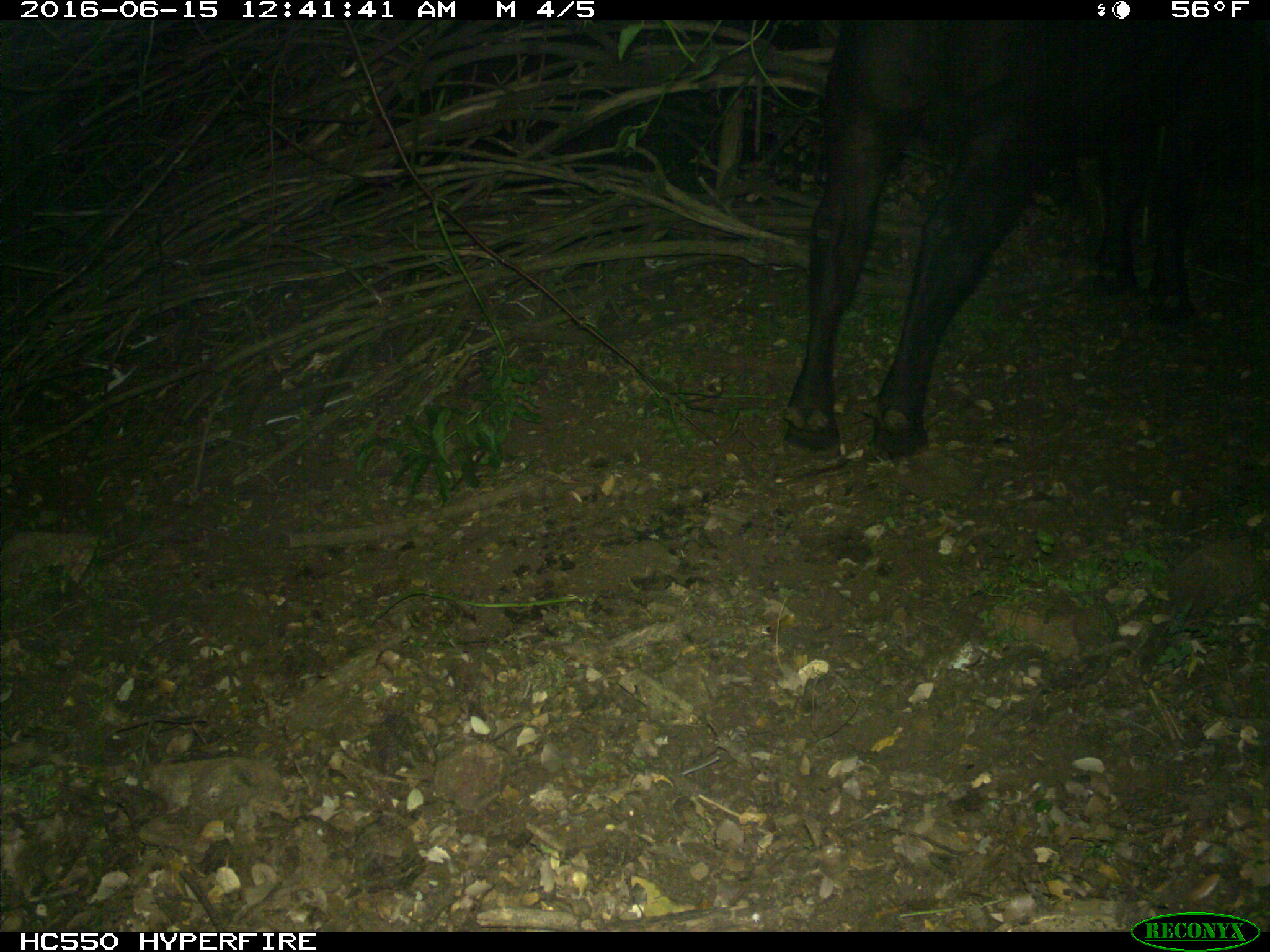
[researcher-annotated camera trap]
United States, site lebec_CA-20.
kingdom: Animalia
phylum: Chordata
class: Mammalia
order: Artiodactyla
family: Bovidae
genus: Bos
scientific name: Bos taurus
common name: domestic cow